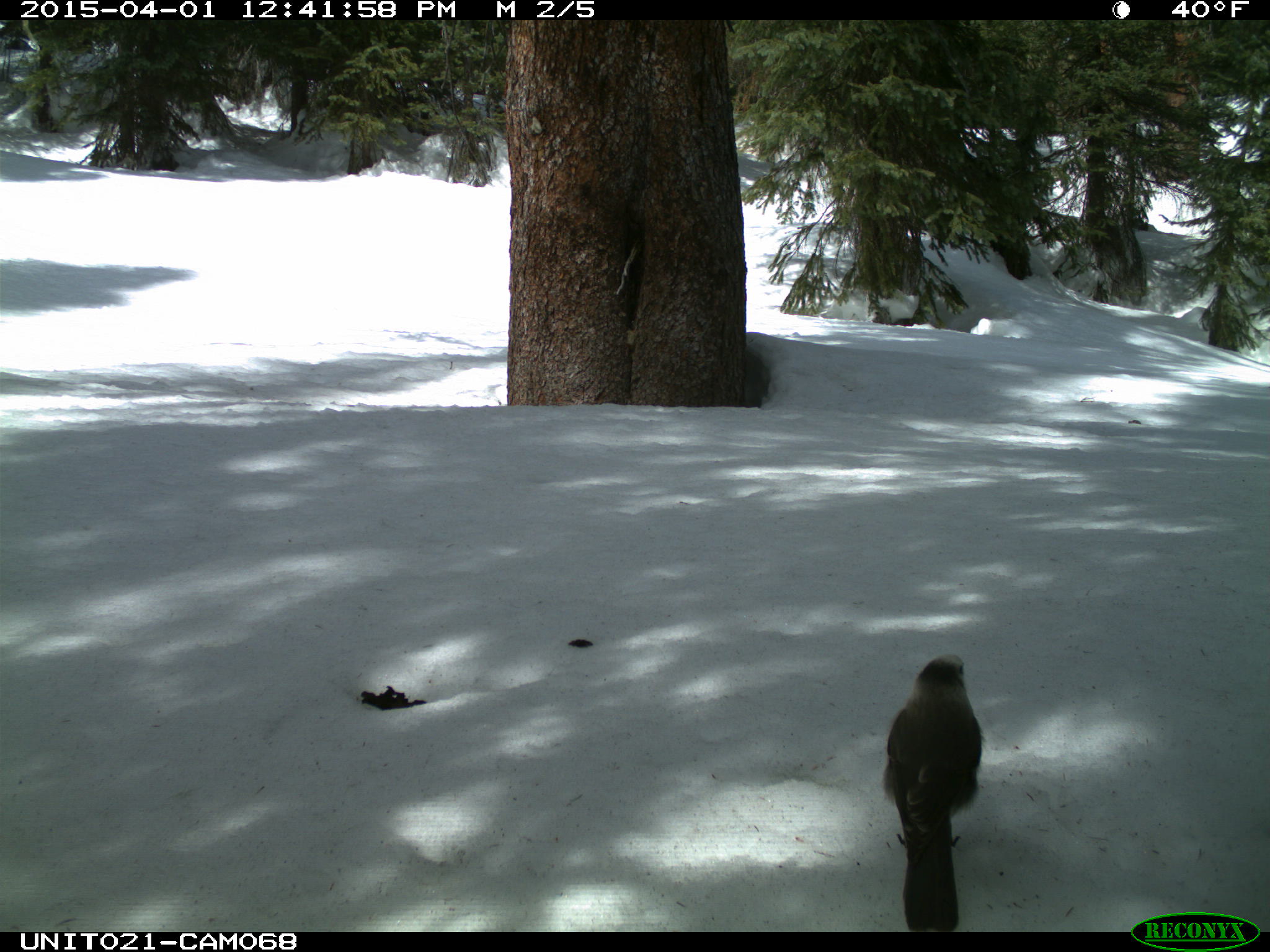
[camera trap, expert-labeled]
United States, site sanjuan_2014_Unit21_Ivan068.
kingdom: Animalia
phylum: Chordata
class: Aves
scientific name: Aves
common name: birds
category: unidentified bird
Unidentified bird (birds) (Aves).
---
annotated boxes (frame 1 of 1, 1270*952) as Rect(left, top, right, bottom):
animal: Rect(881, 653, 984, 928)